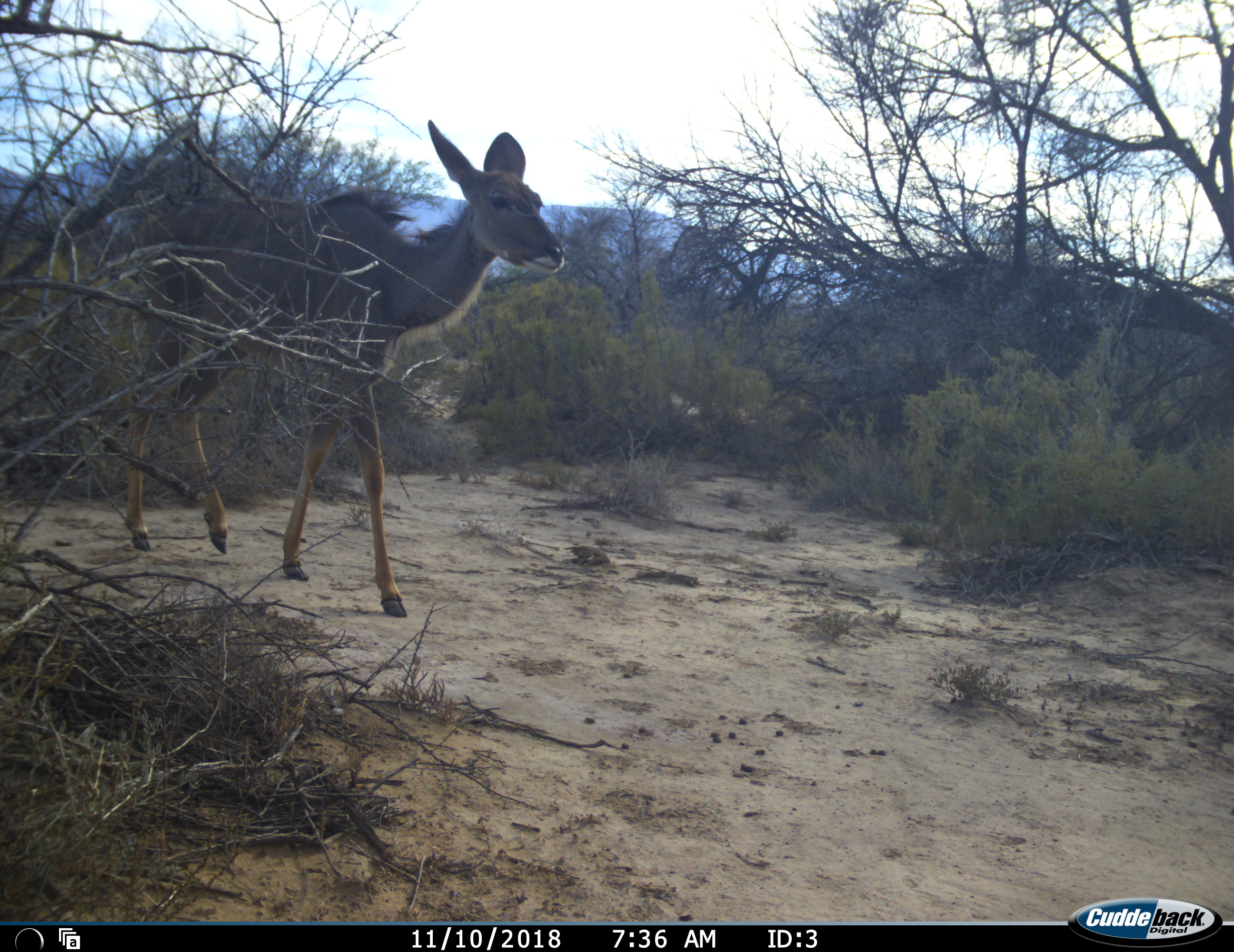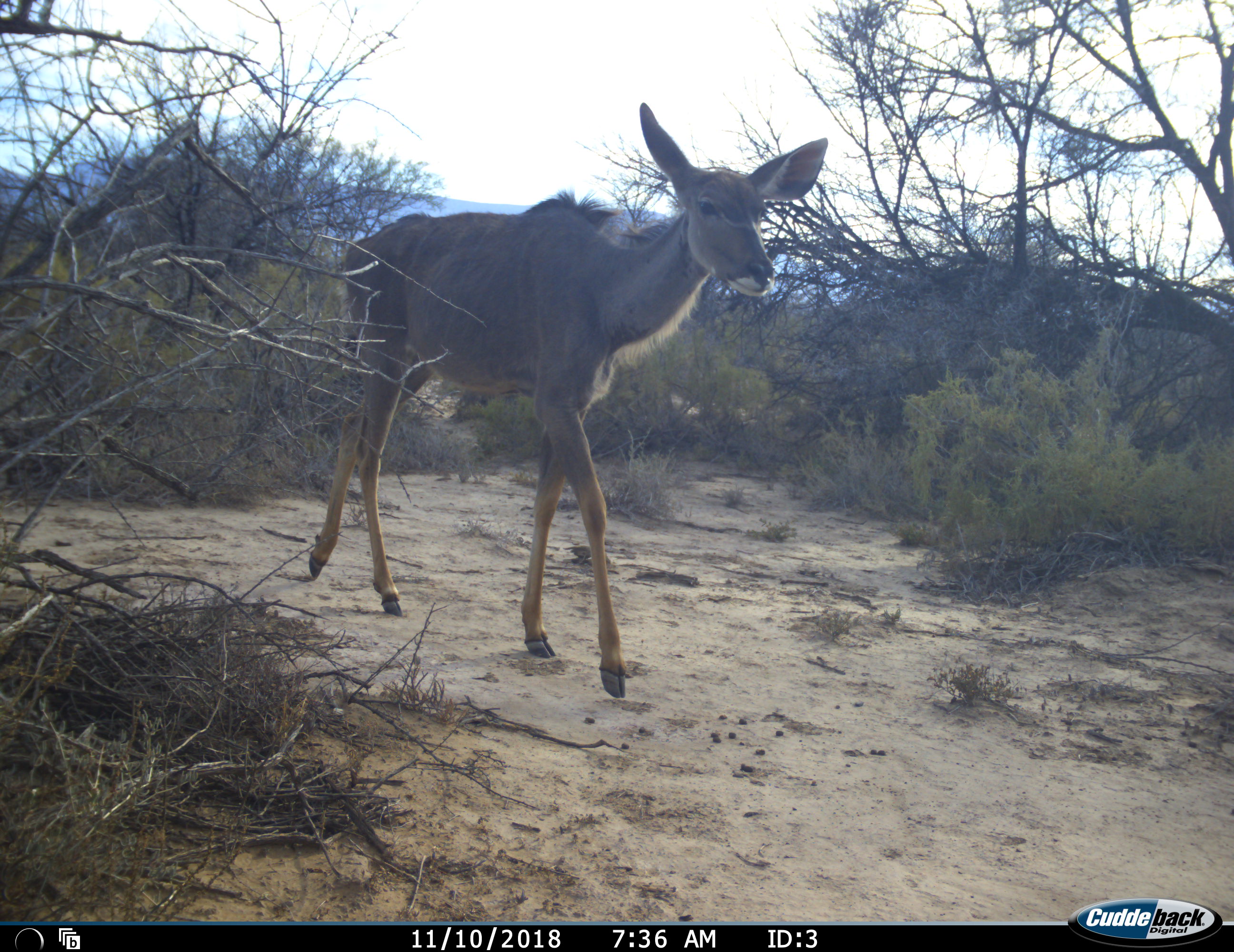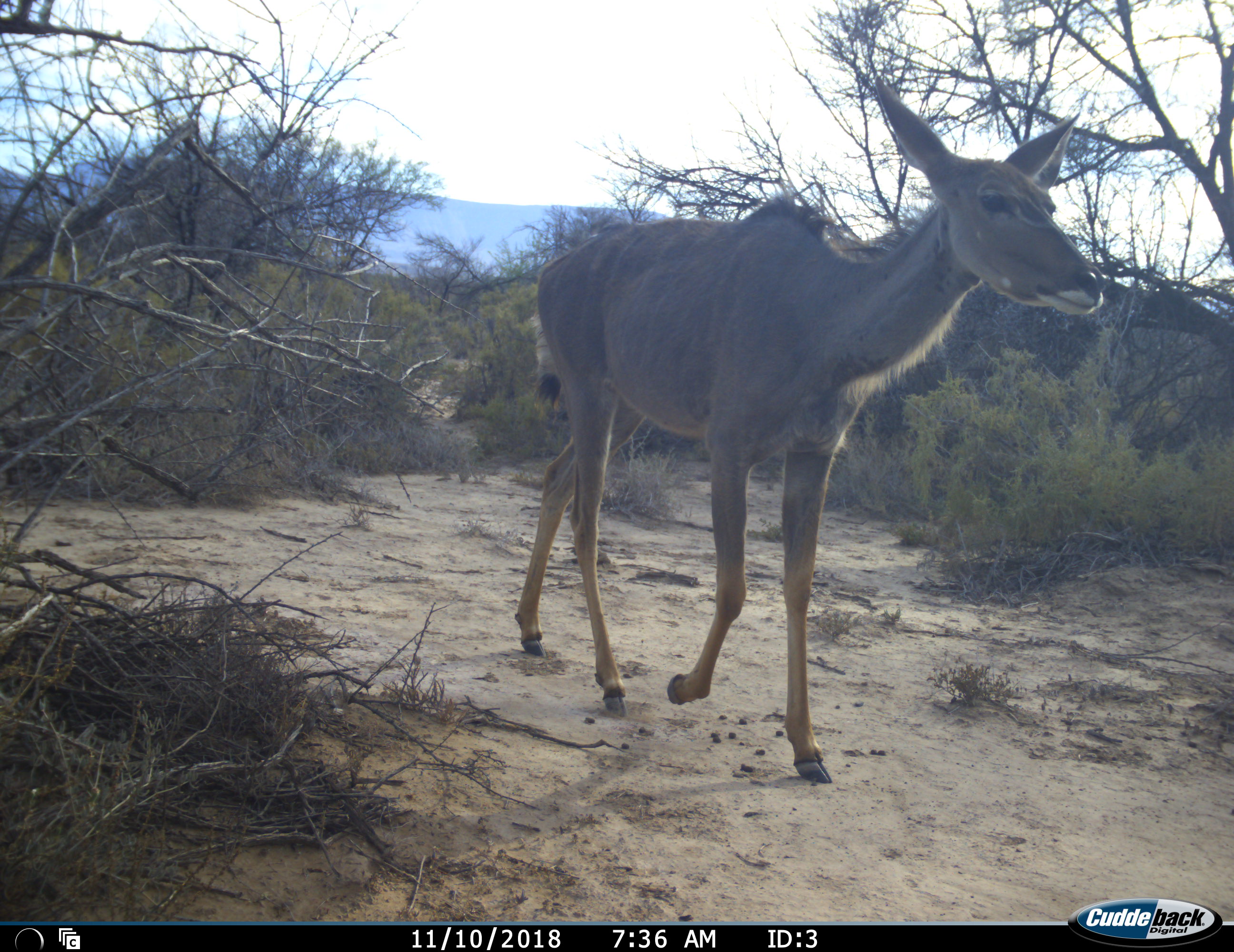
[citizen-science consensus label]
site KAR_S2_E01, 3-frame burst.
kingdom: Animalia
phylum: Chordata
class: Mammalia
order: Artiodactyla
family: Bovidae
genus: Tragelaphus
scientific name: Tragelaphus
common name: kudu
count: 1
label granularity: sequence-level